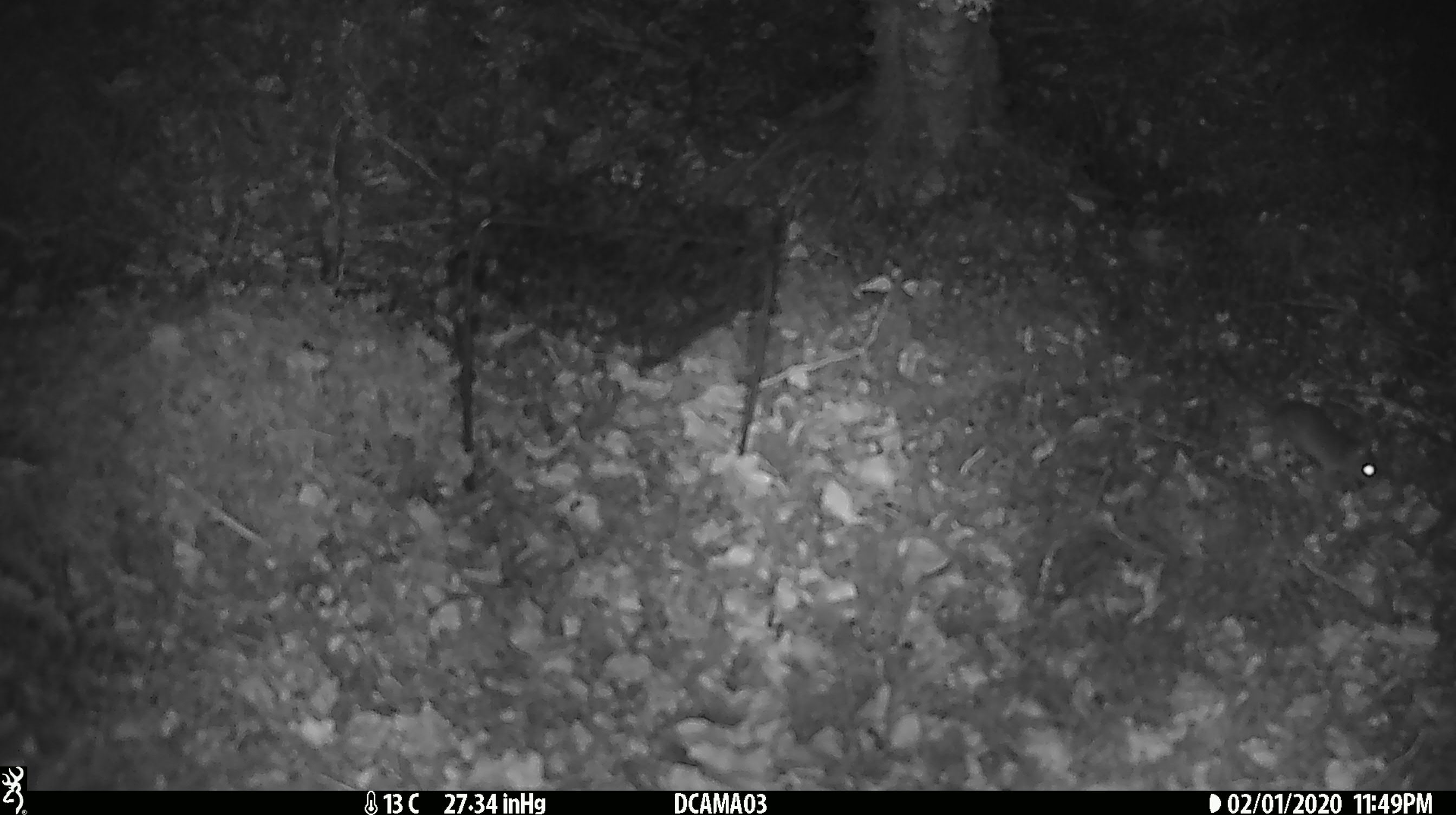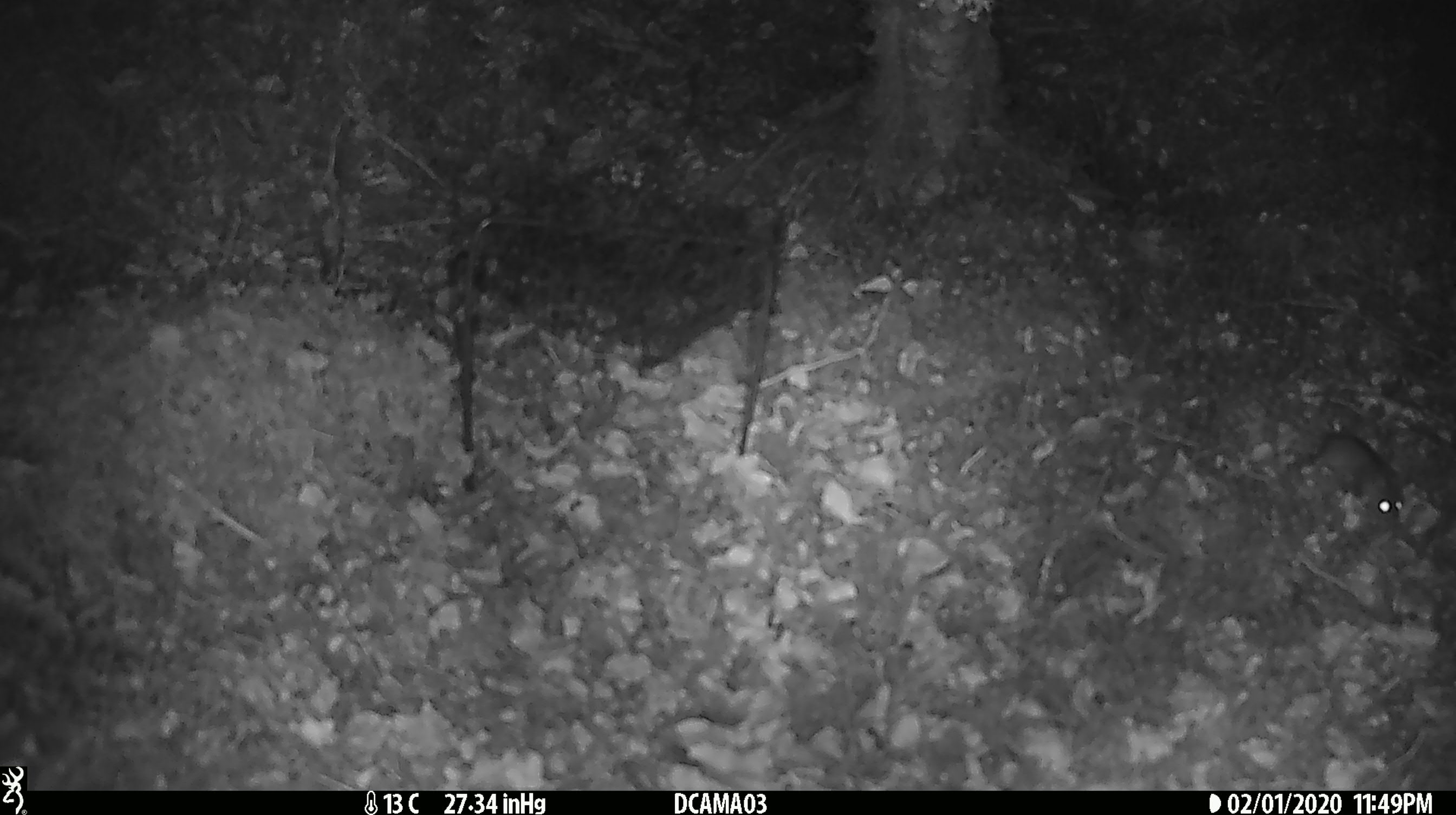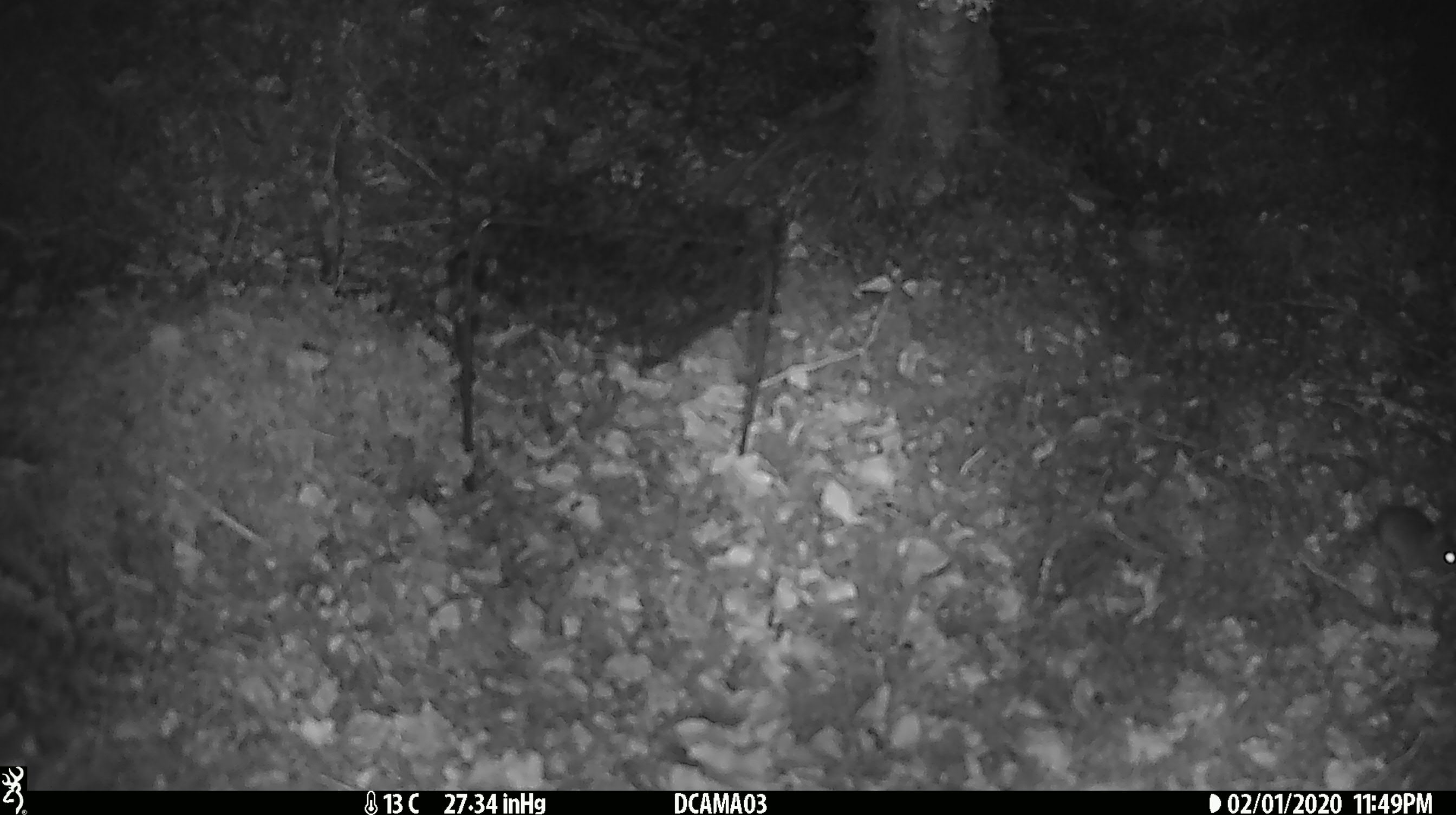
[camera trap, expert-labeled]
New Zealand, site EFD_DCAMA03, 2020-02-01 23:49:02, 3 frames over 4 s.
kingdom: Animalia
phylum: Chordata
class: Mammalia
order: Rodentia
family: Muridae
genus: Mus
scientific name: Mus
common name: mouse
Mouse (Mus).